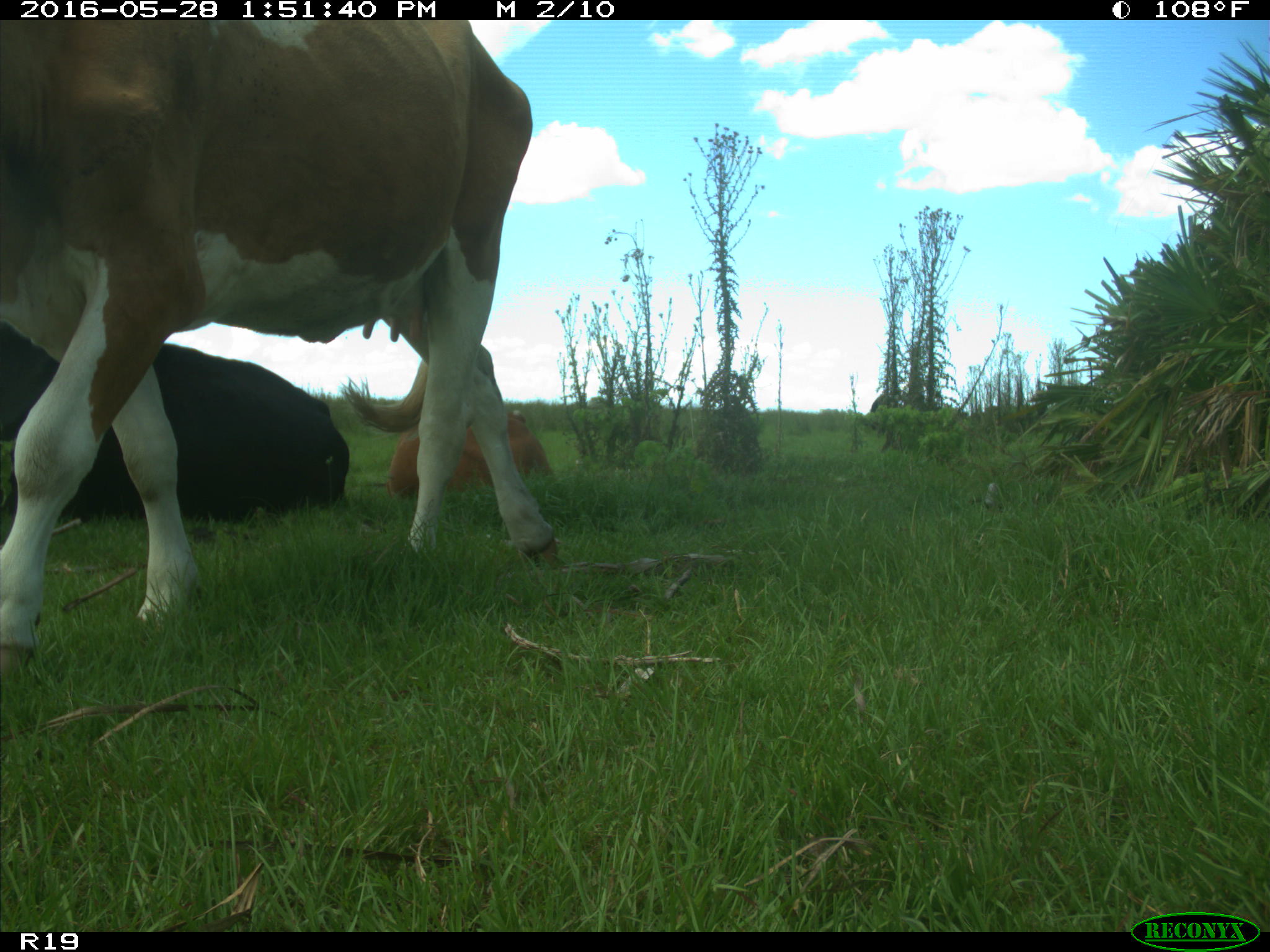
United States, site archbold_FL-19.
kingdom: Animalia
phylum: Chordata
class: Mammalia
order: Artiodactyla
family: Bovidae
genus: Bos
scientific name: Bos taurus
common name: domestic cow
Bos taurus (domestic cow).